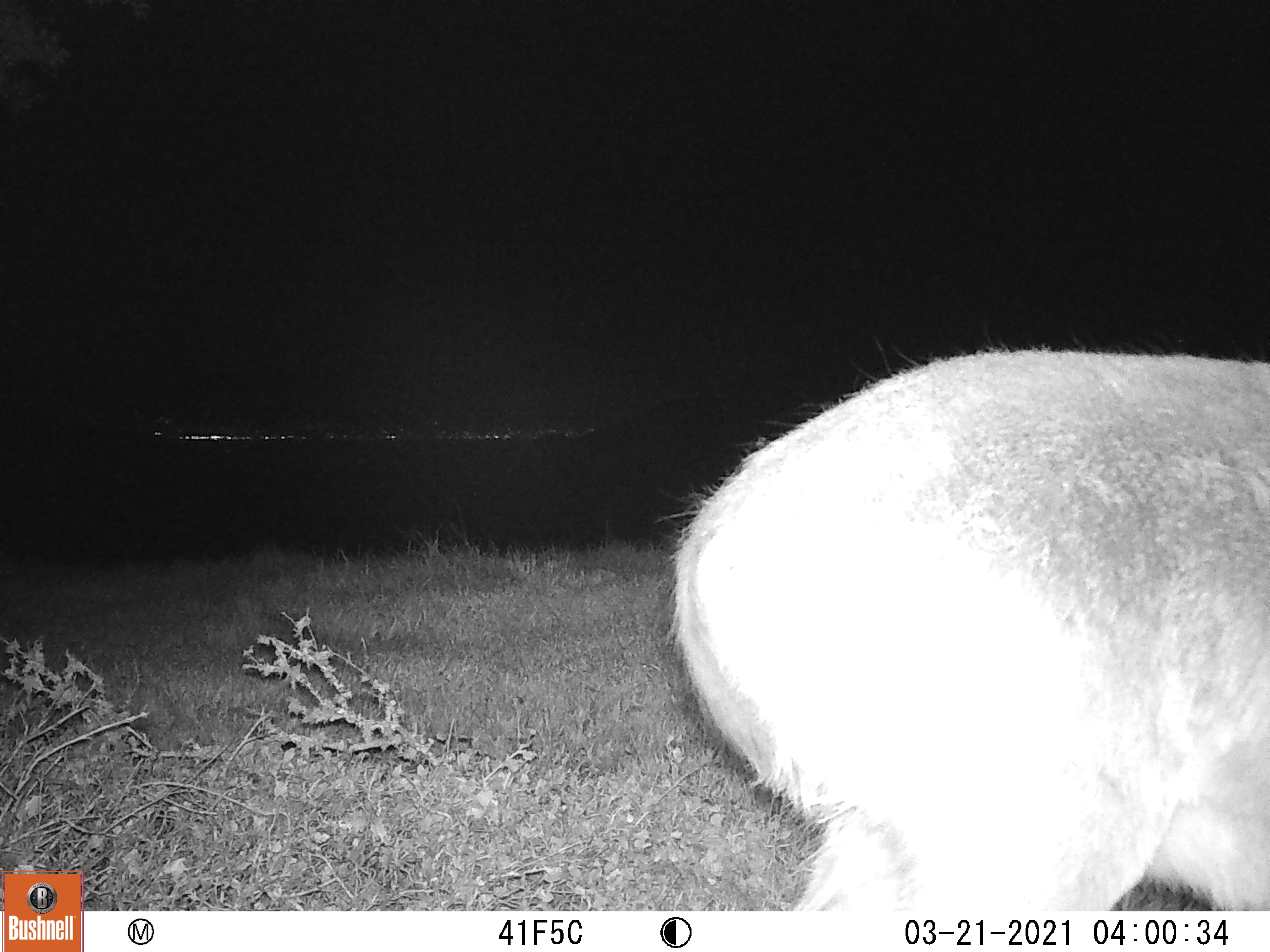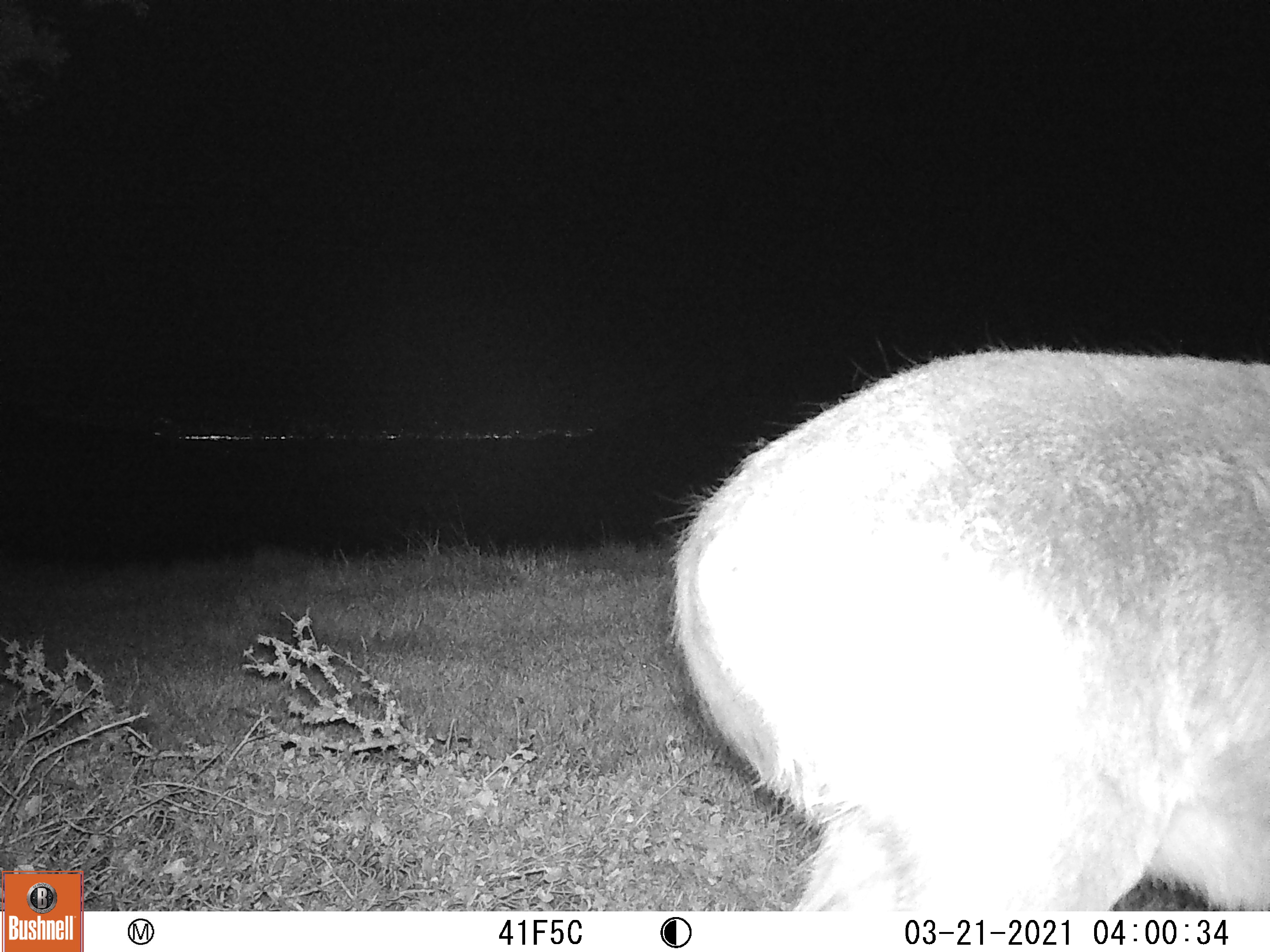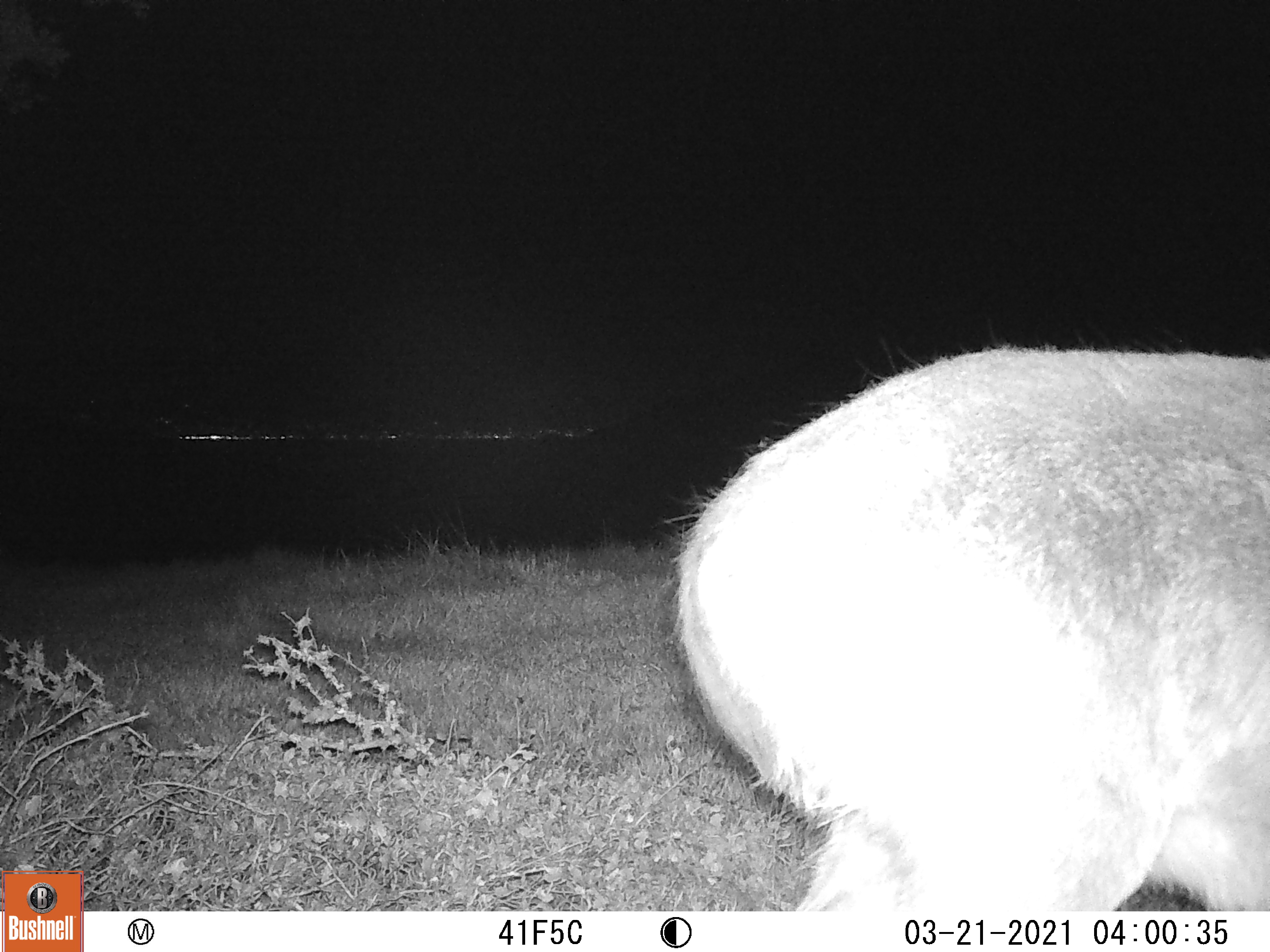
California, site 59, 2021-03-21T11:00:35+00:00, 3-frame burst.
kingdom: Animalia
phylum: Chordata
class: Mammalia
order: Artiodactyla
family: Cervidae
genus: Odocoileus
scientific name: Odocoileus hemionus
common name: mule deer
Mule deer (Odocoileus hemionus).